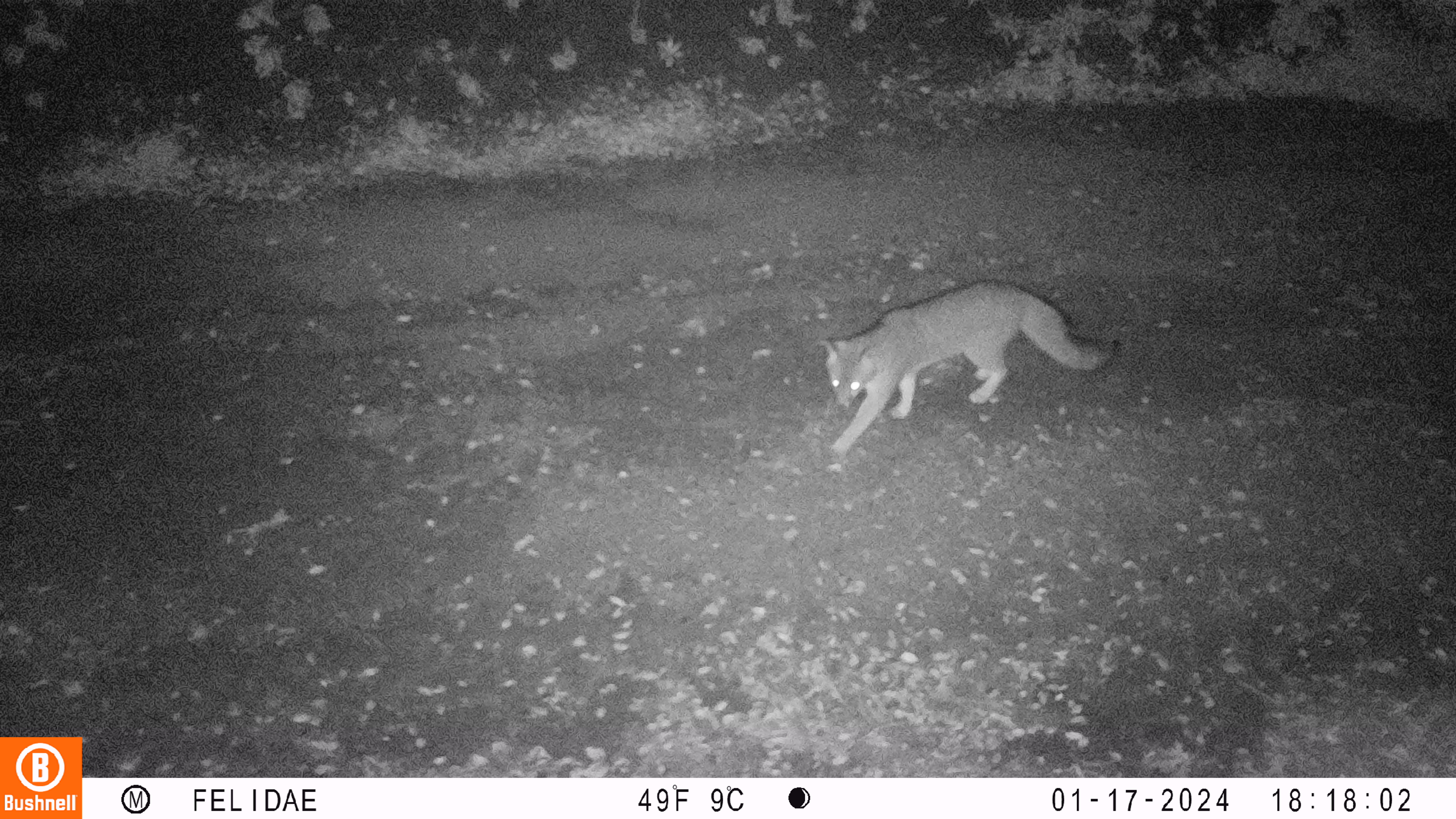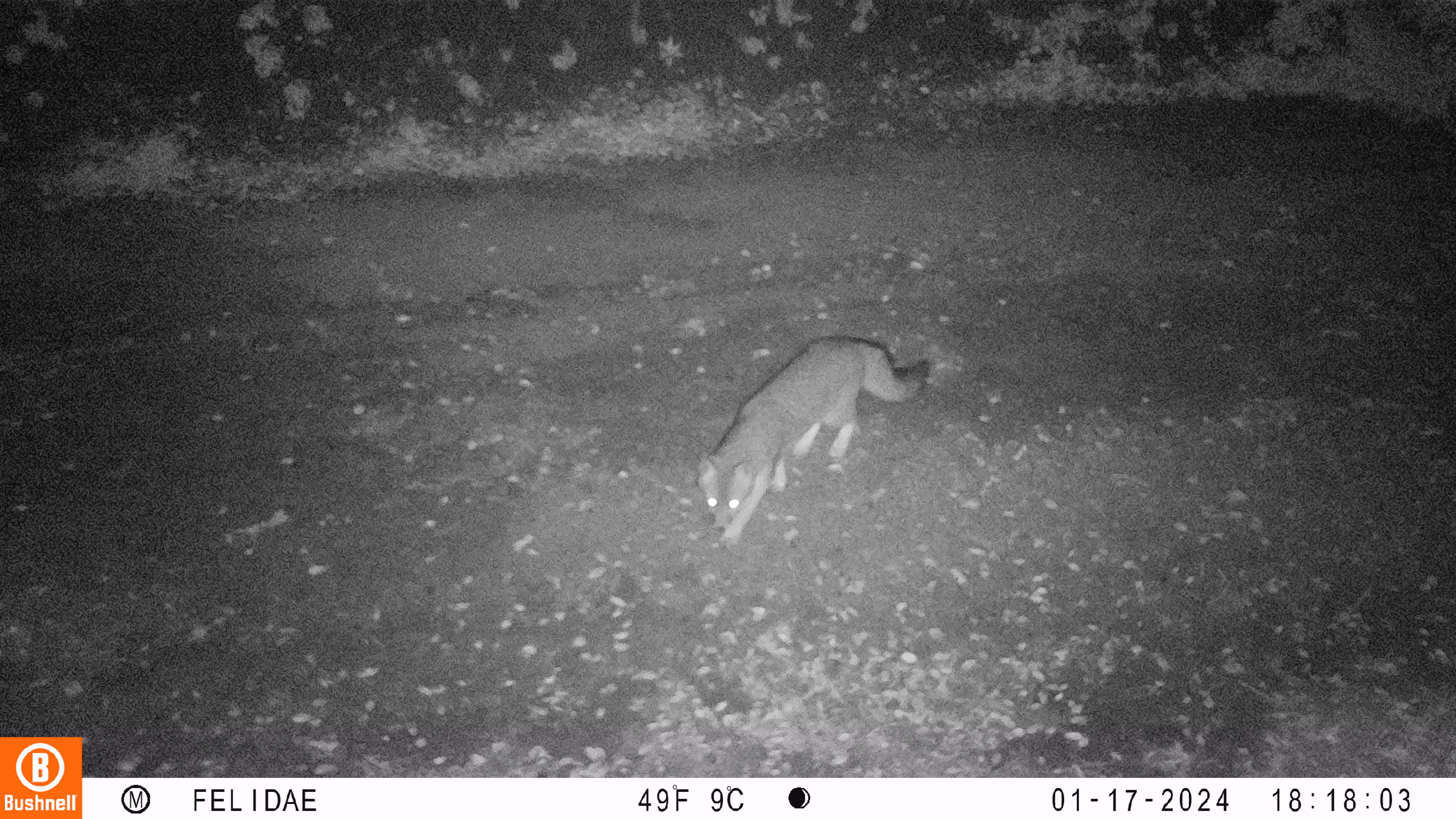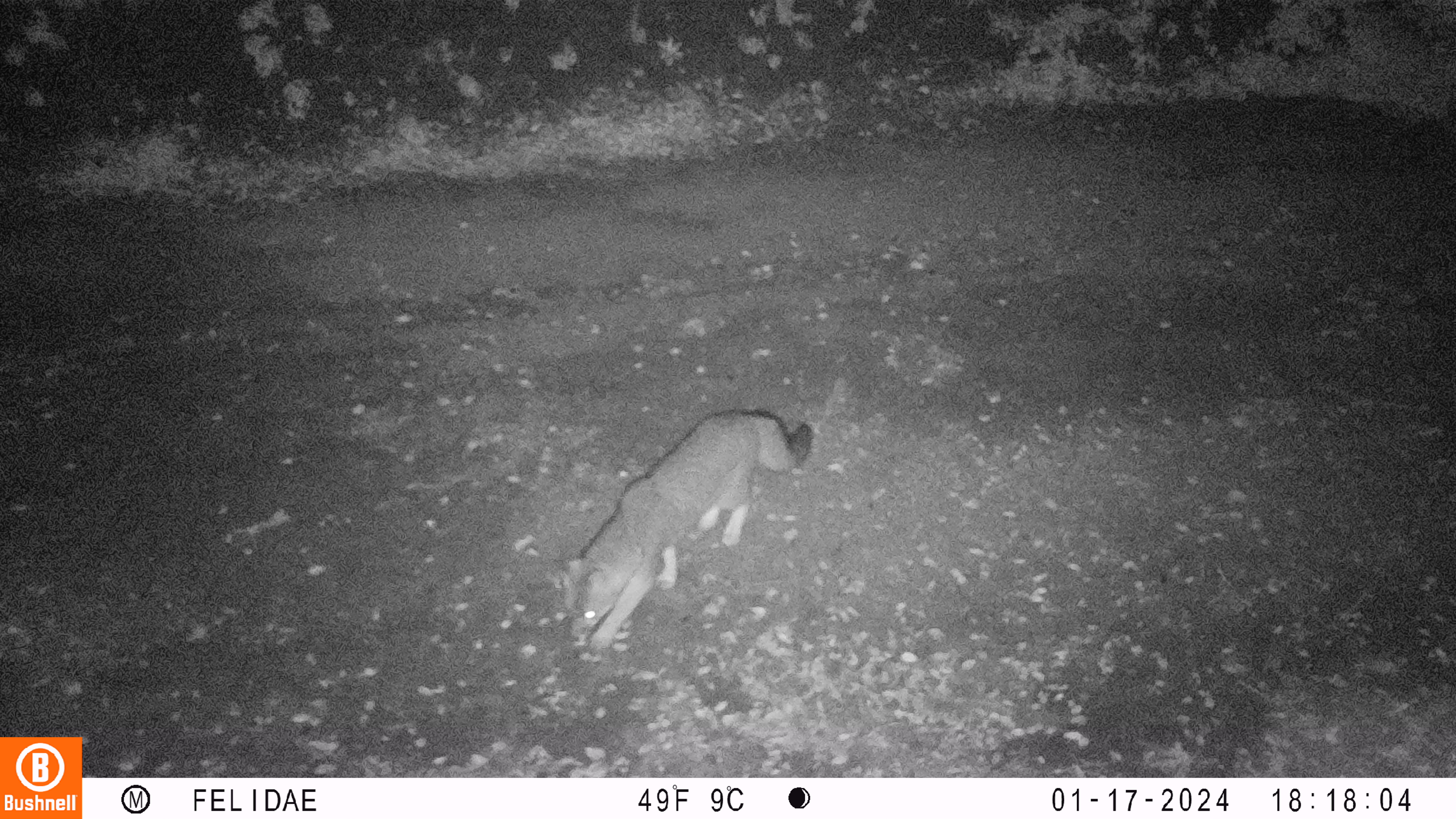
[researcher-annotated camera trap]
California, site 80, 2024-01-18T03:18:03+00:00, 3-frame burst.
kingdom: Animalia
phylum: Chordata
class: Mammalia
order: Carnivora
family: Canidae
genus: Urocyon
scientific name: Urocyon cinereoargenteus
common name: gray fox